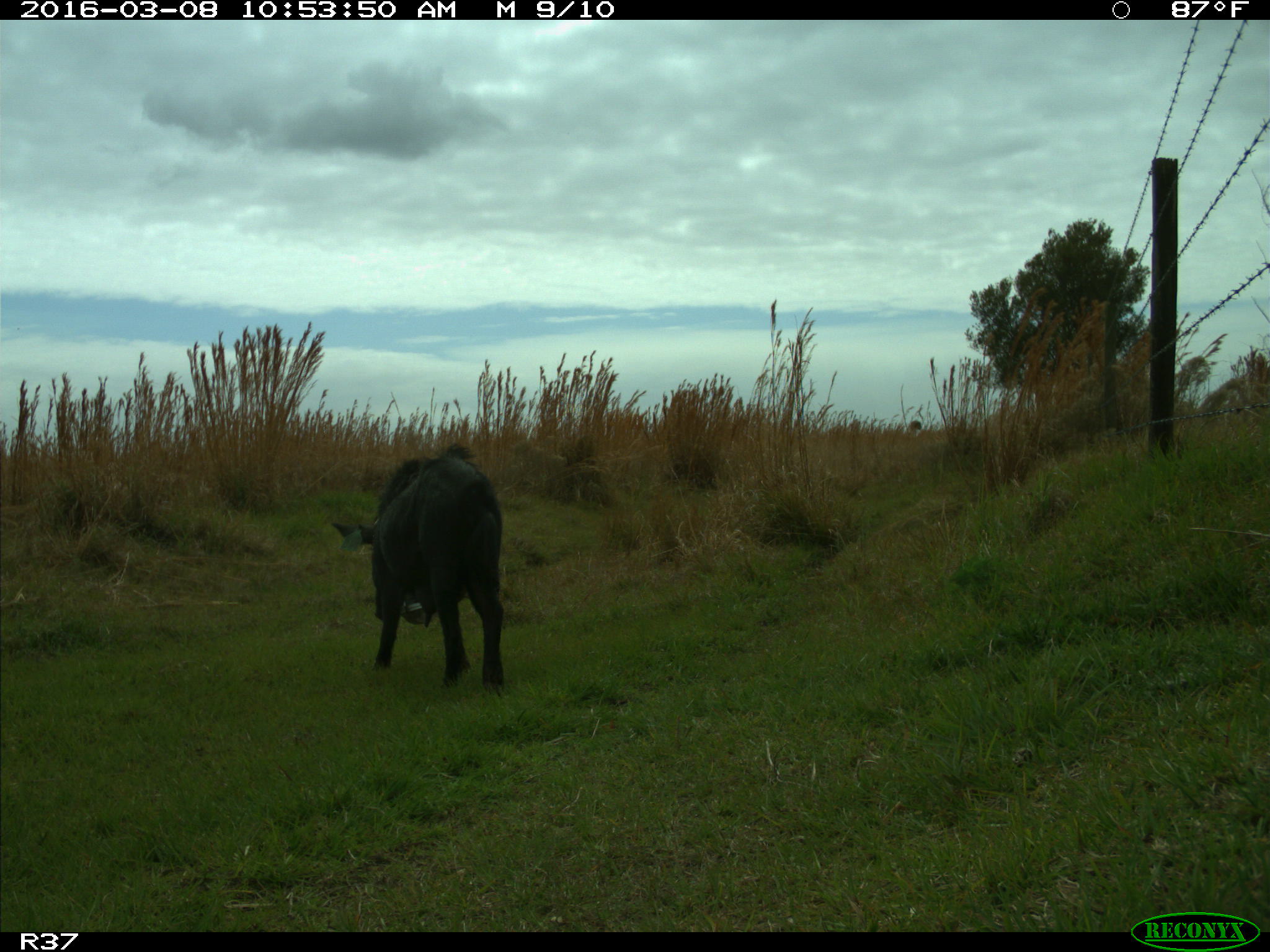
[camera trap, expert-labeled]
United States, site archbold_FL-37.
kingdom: Animalia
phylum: Chordata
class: Mammalia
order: Artiodactyla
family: Suidae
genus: Sus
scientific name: Sus scrofa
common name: wild boar